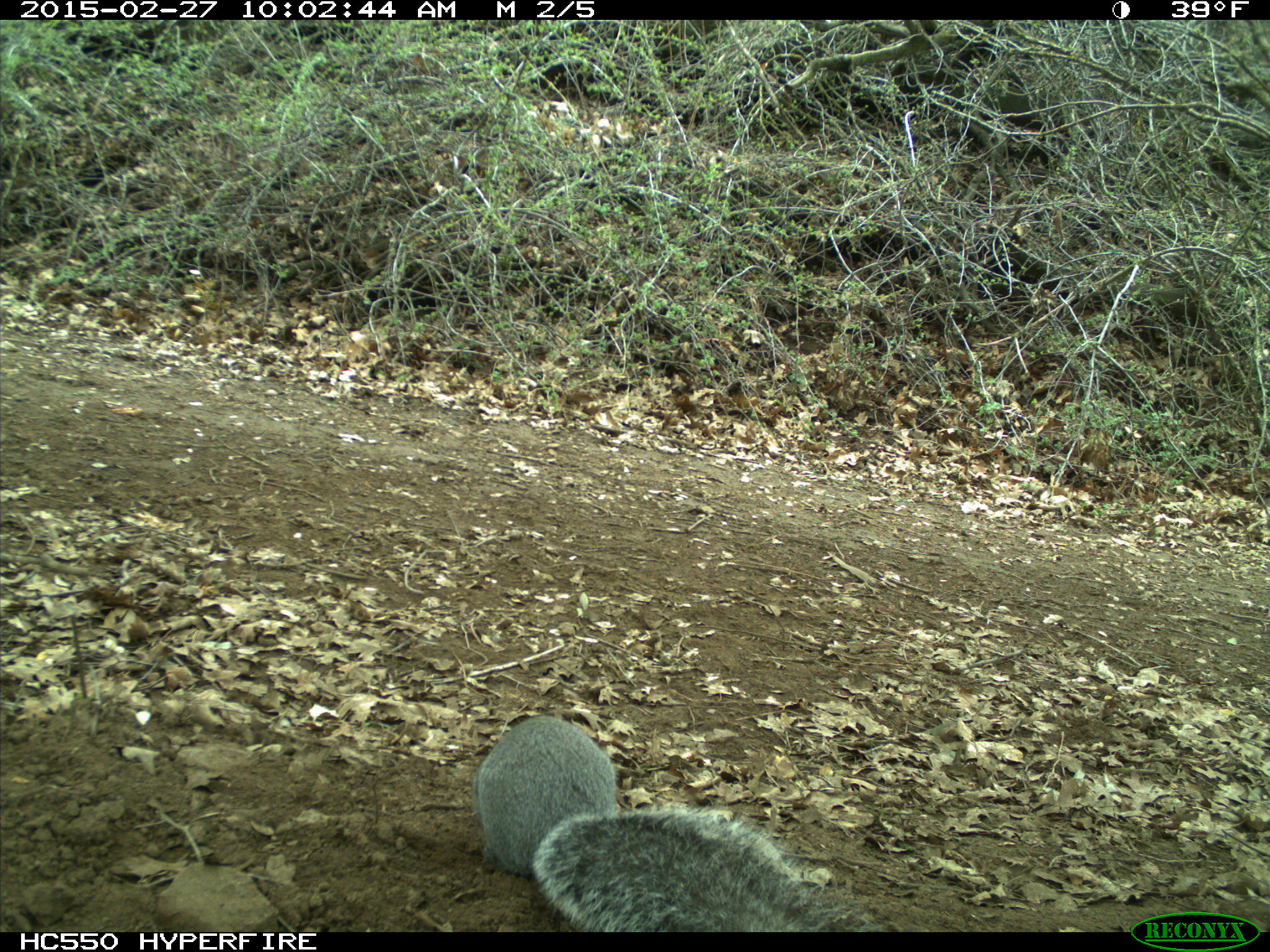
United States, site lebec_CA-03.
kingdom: Animalia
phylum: Chordata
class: Mammalia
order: Rodentia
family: Sciuridae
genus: Sciurus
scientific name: Sciurus carolinensis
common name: eastern gray squirrel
Sciurus carolinensis (eastern gray squirrel).